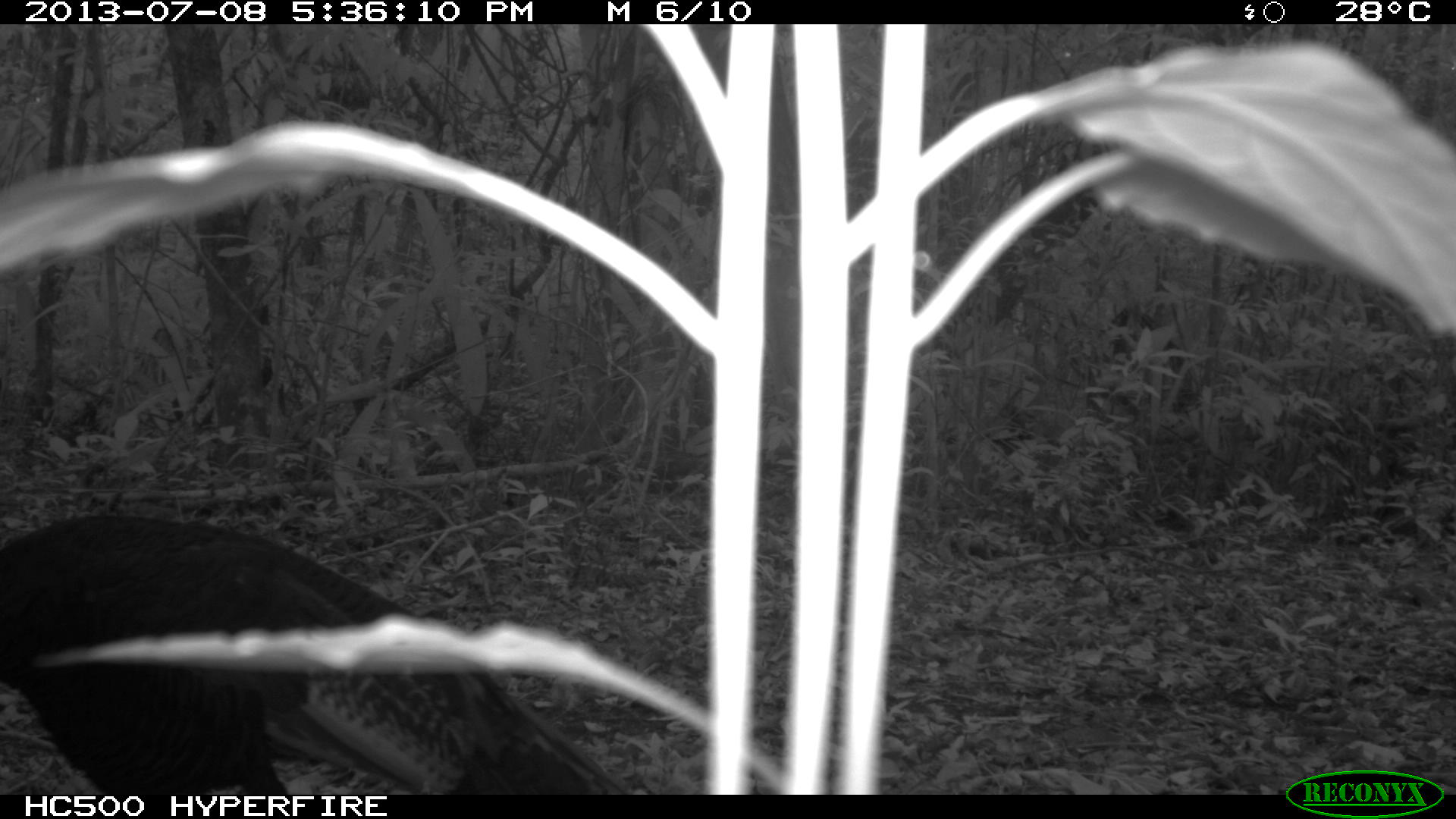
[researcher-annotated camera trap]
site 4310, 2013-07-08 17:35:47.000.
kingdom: Animalia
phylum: Chordata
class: Aves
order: Galliformes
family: Phasianidae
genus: Meleagris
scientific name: Meleagris ocellata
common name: ocellated turkey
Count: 2.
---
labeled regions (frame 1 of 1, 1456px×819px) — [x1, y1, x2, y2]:
meleagris ocellata: [0, 508, 639, 792]